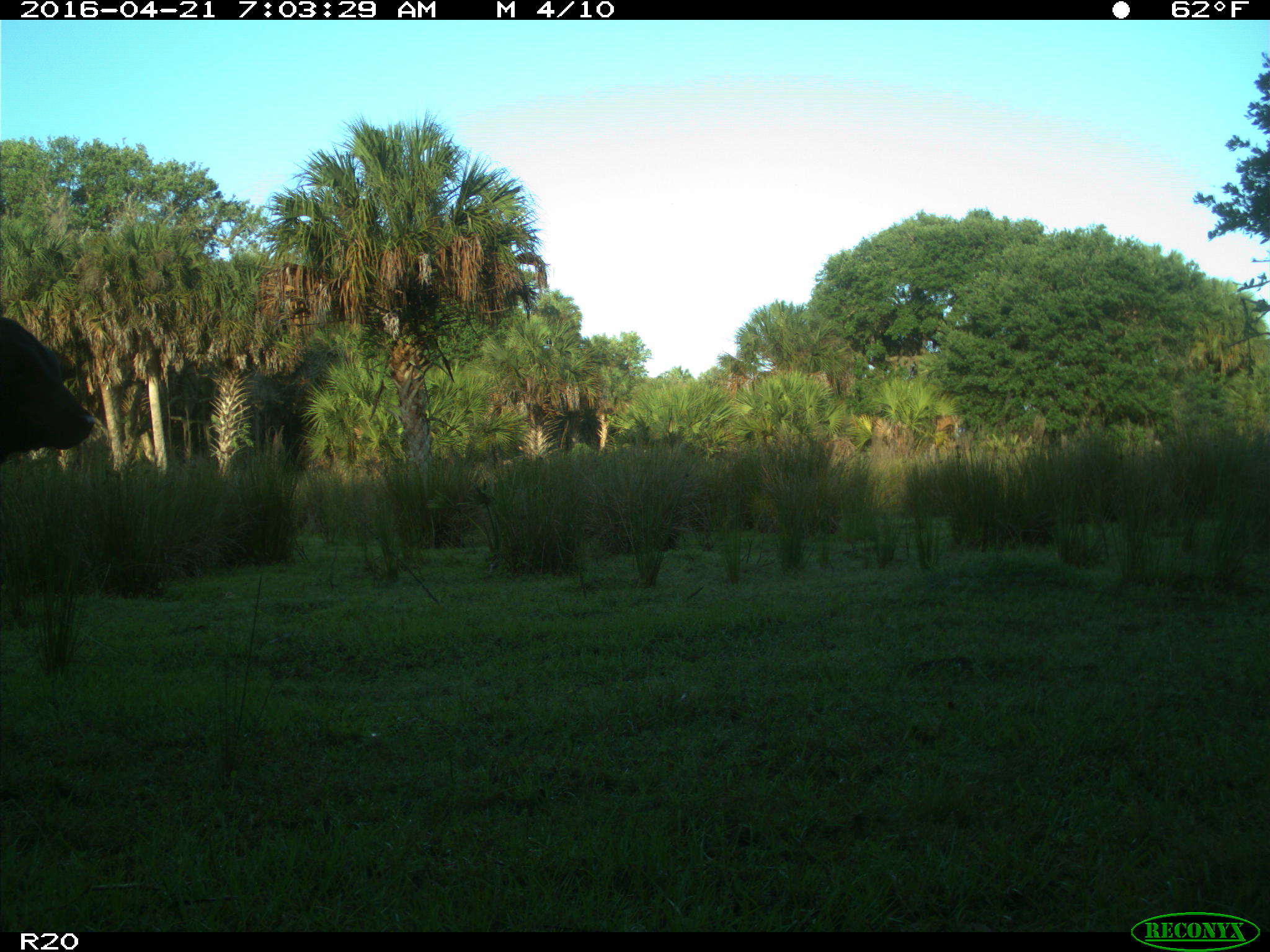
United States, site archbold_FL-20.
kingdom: Animalia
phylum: Chordata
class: Mammalia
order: Artiodactyla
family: Bovidae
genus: Bos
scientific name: Bos taurus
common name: domestic cow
Bos taurus (domestic cow).